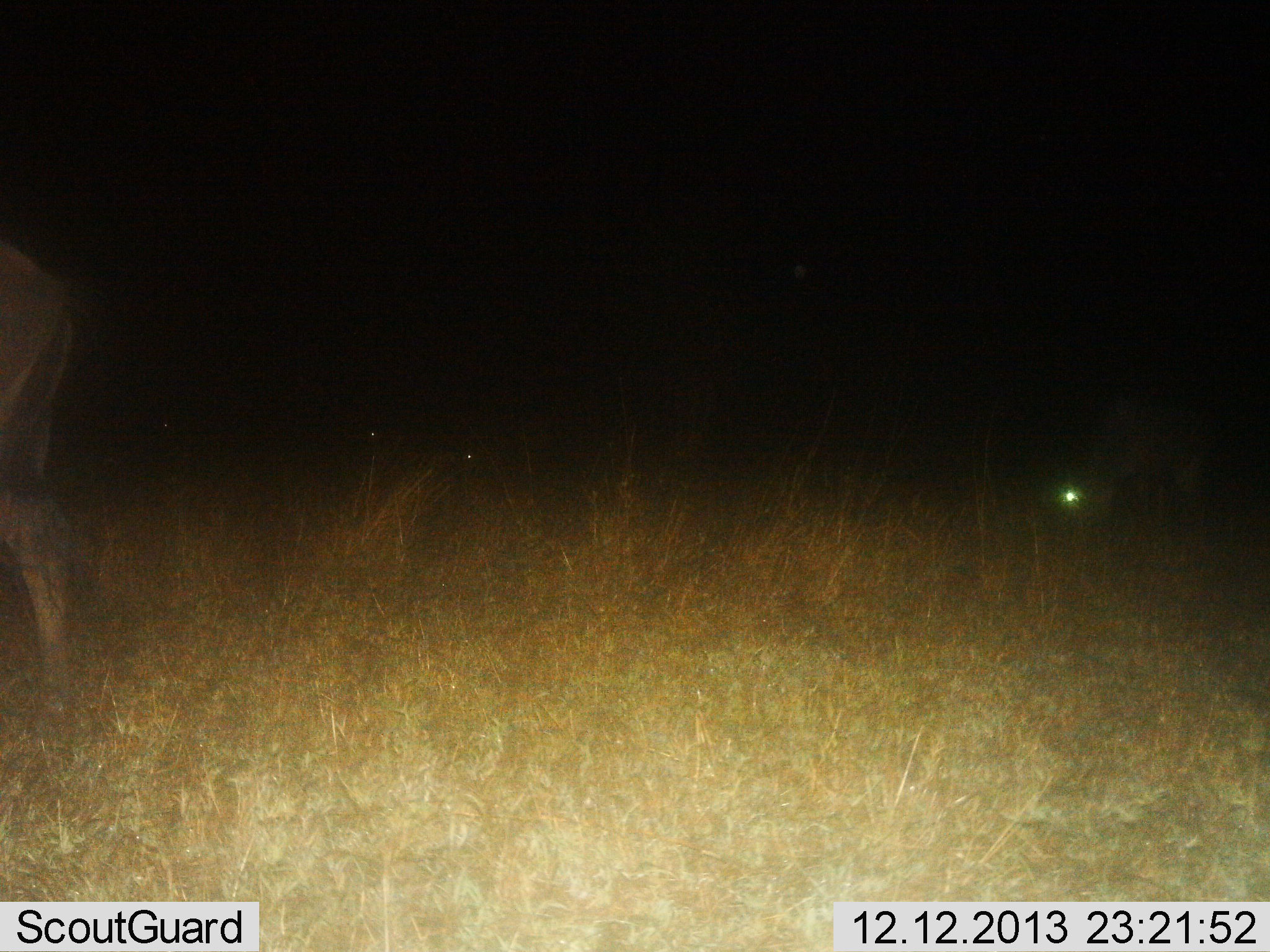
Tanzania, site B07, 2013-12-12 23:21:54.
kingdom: Animalia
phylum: Chordata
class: Mammalia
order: Artiodactyla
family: Bovidae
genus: Connochaetes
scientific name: Connochaetes taurinus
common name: blue wildebeest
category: wildebeest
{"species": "wildebeest (blue wildebeest) (Connochaetes taurinus)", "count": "2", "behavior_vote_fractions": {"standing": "60%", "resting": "0%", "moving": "10%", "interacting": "0%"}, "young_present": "0%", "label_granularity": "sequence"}